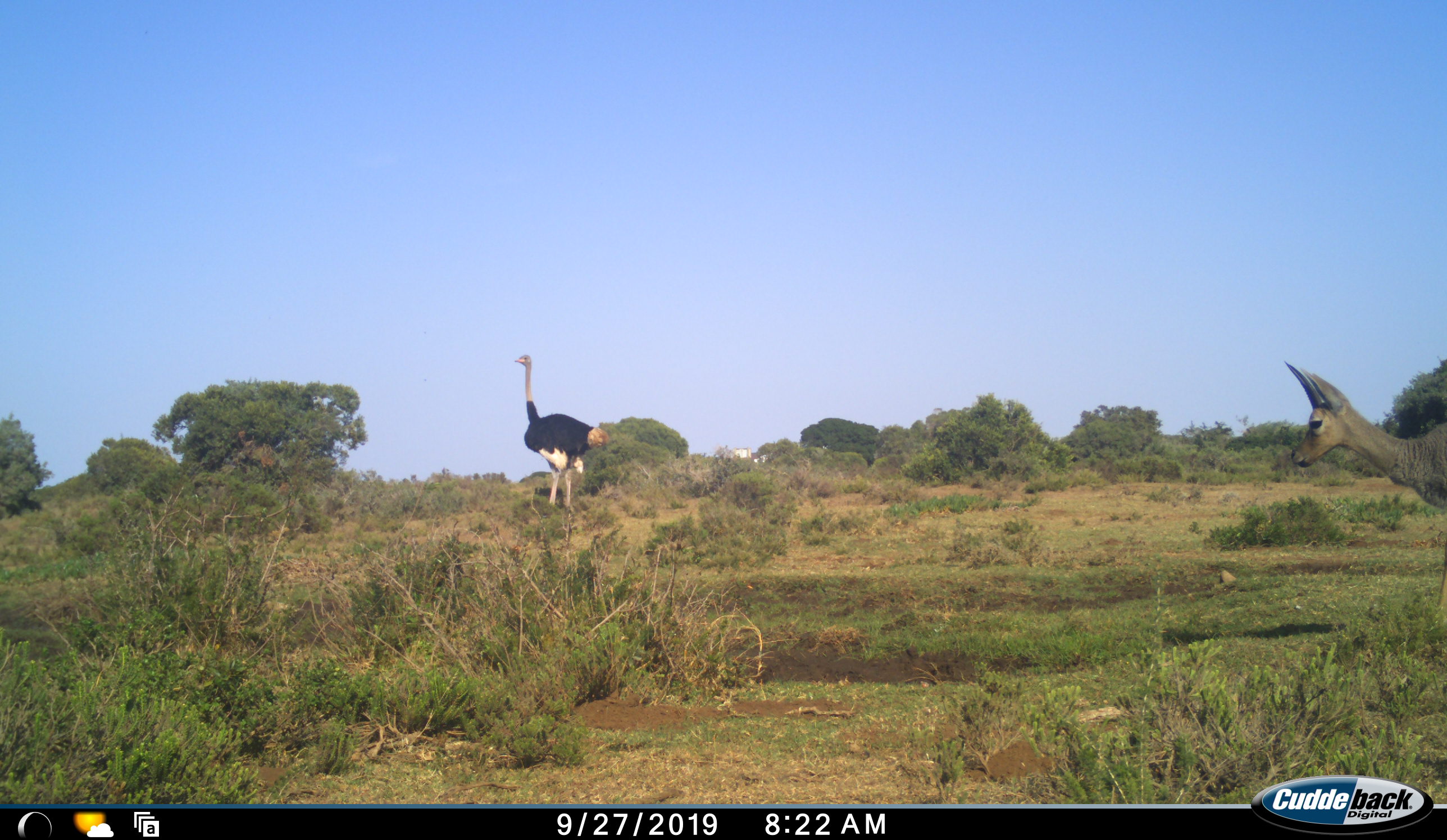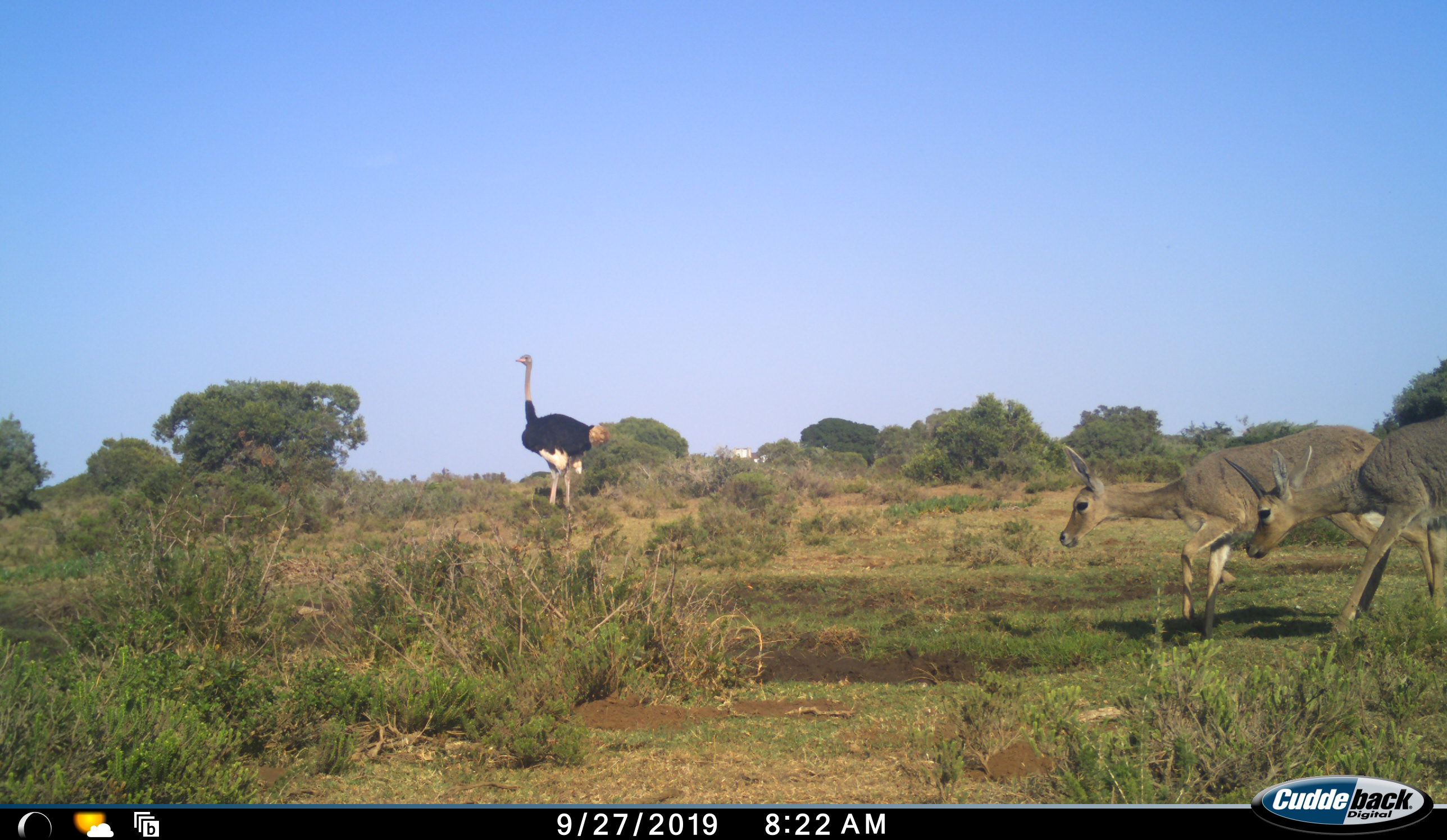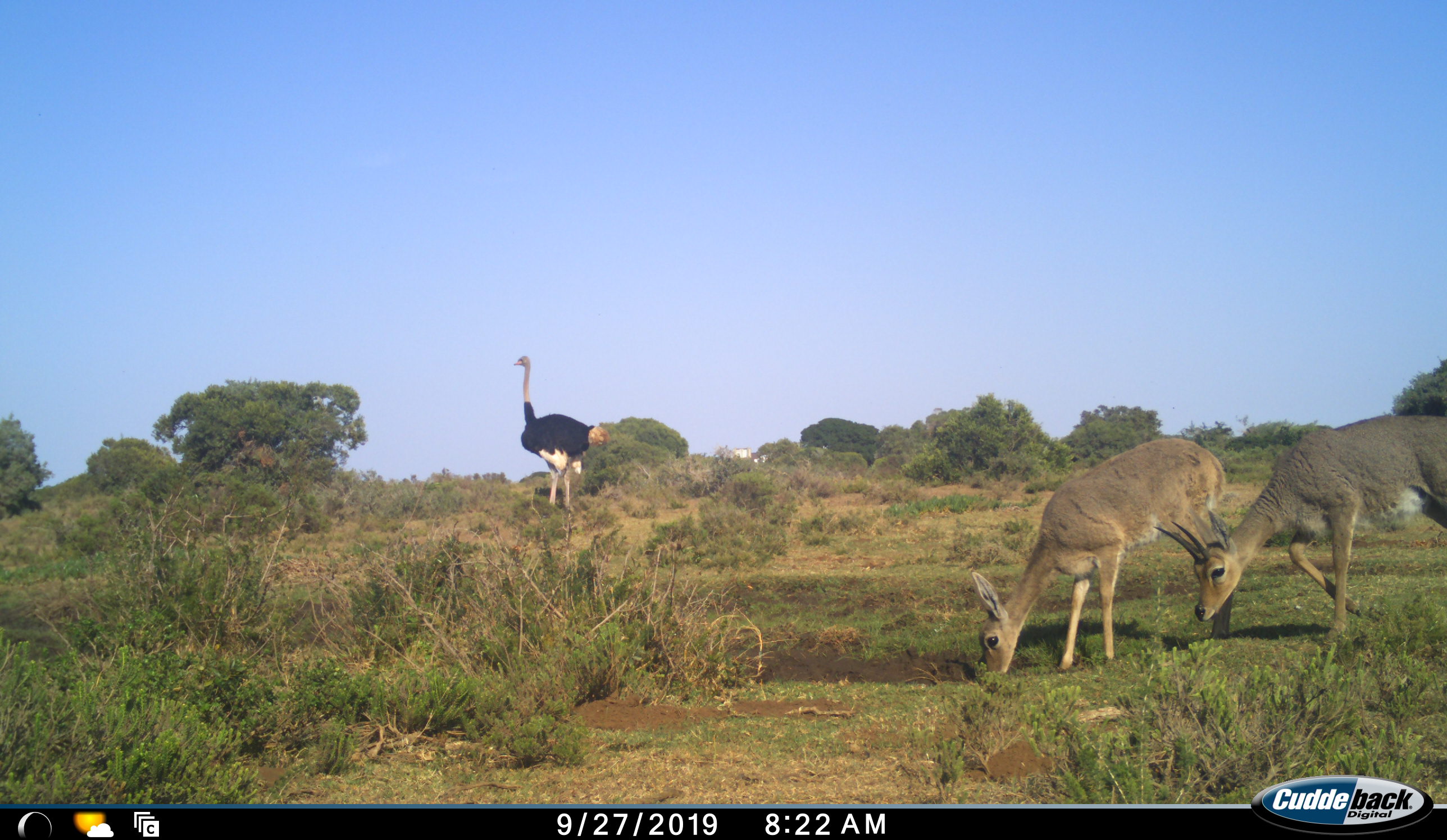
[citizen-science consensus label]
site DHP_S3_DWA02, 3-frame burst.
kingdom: Animalia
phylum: Chordata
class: Aves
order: Struthioniformes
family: Struthionidae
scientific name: Struthionidae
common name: ostrich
Ostrich (Struthionidae), count 1. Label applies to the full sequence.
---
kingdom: Animalia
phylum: Chordata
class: Mammalia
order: Artiodactyla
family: Bovidae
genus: Pelea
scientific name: Pelea capreolus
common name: grey rhebok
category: rhebokgrey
Rhebokgrey (grey rhebok) (Pelea capreolus), count 2. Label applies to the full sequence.